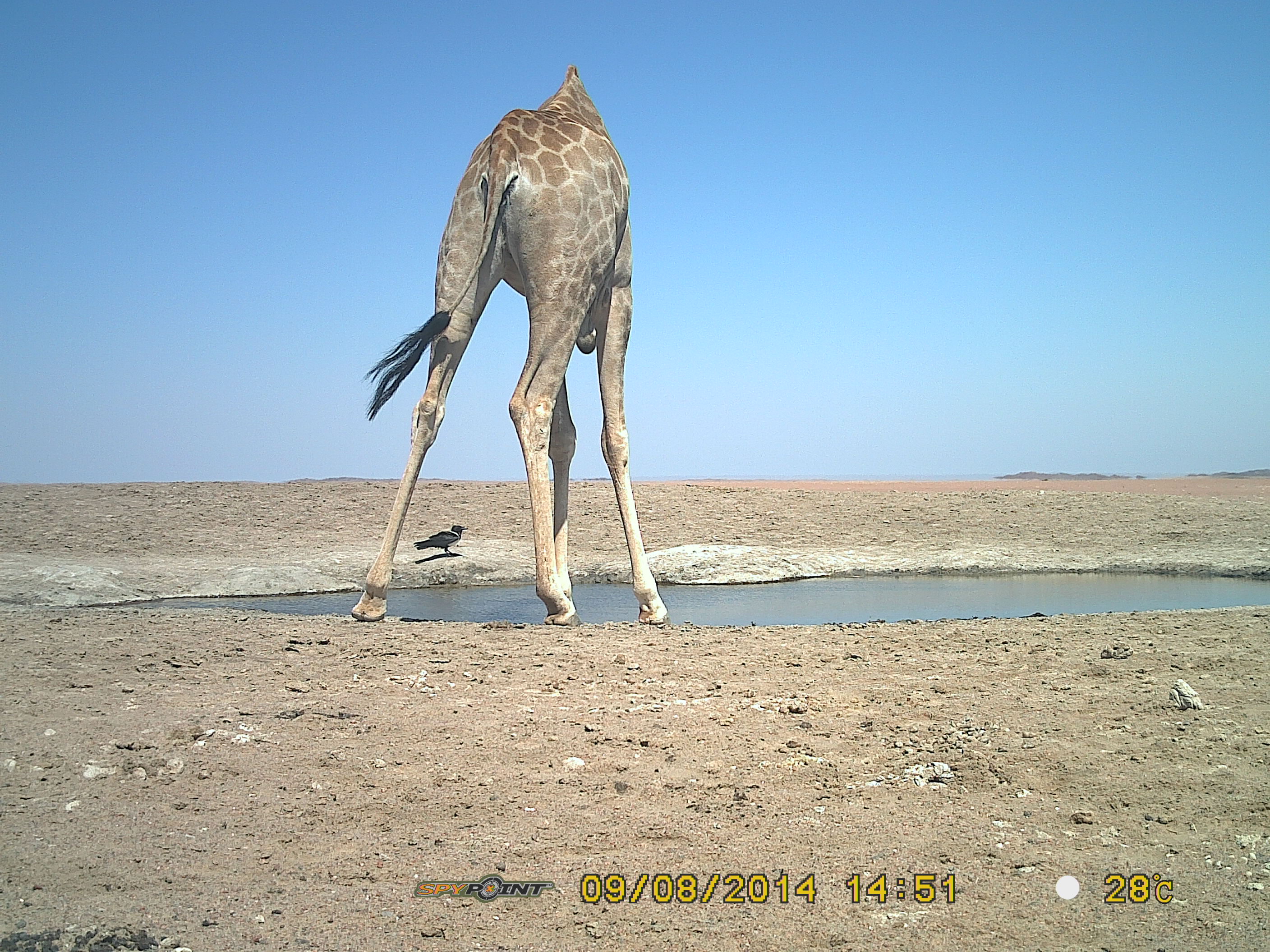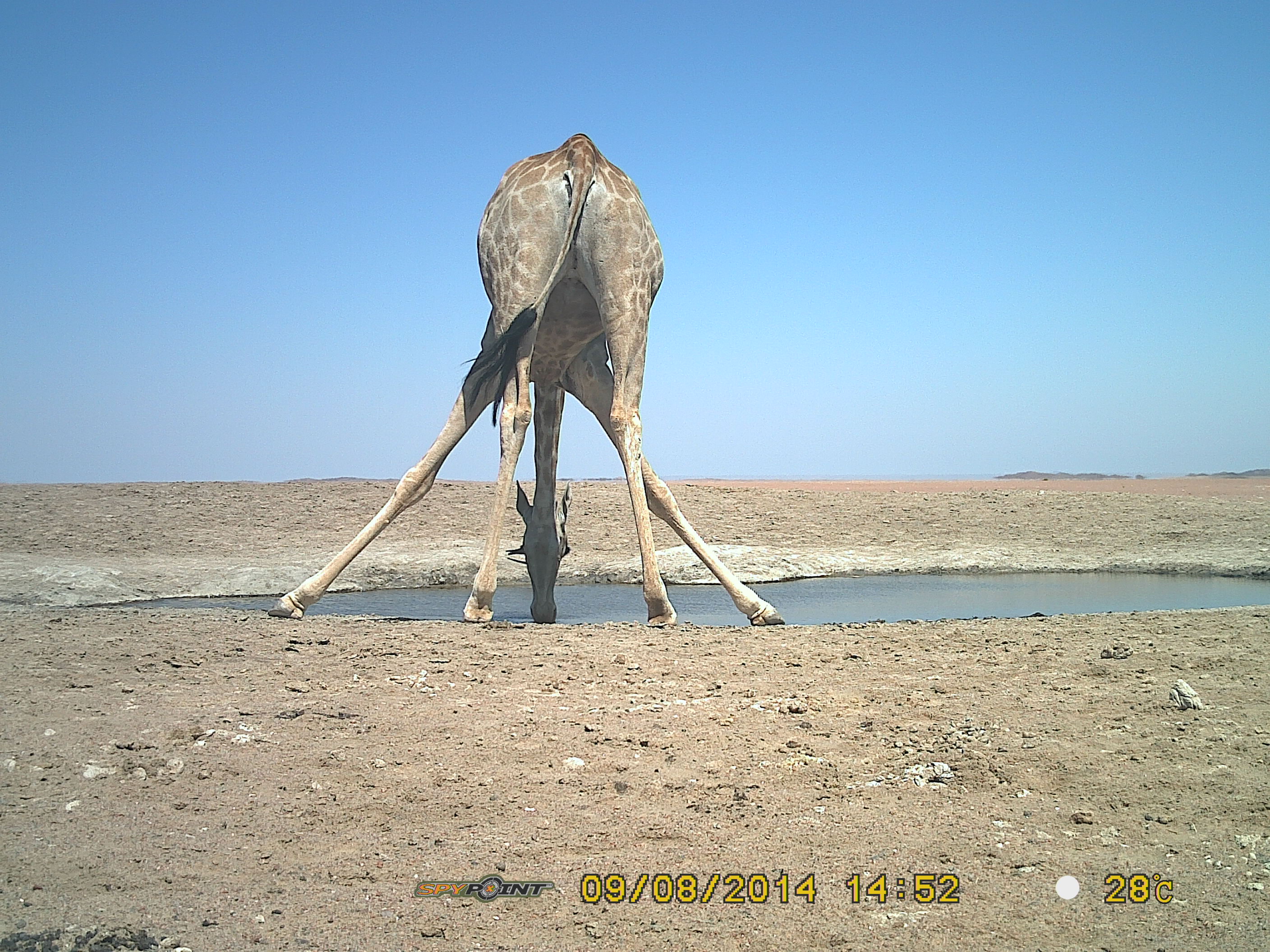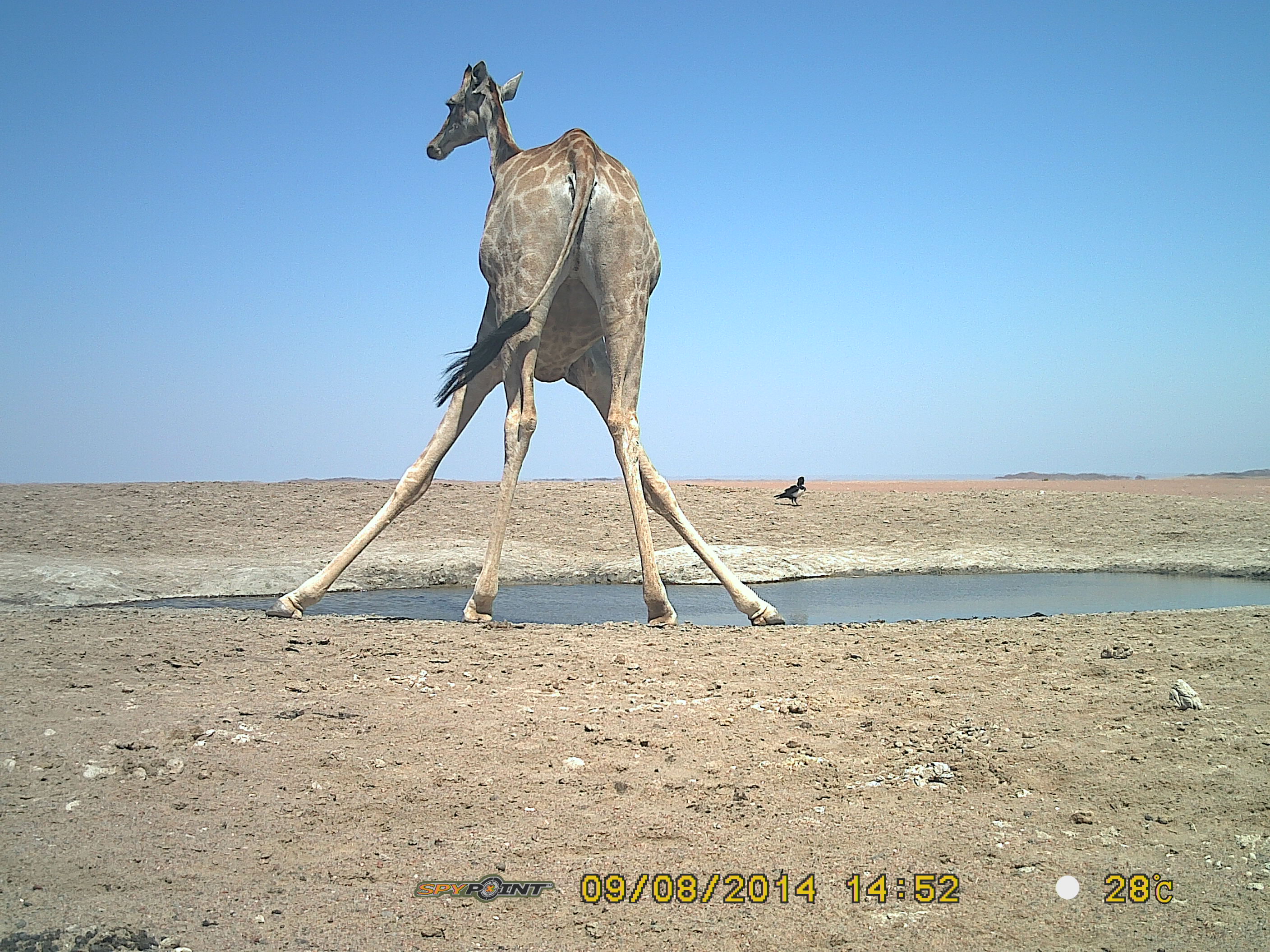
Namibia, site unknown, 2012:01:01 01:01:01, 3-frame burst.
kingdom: Animalia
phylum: Chordata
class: Mammalia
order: Artiodactyla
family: Giraffidae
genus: Giraffa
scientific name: Giraffa camelopardalis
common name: giraffe